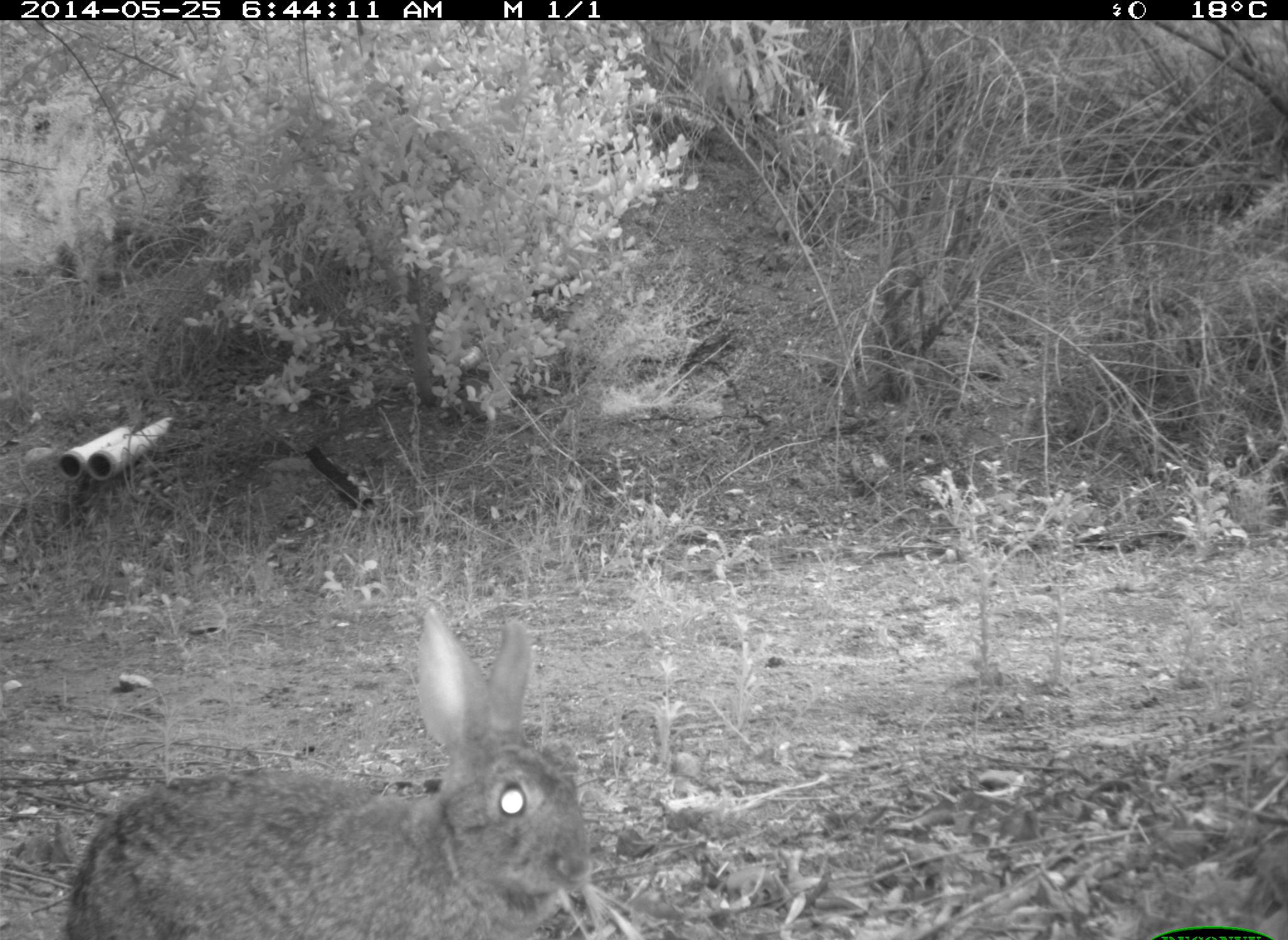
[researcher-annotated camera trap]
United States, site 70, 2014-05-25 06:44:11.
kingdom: Animalia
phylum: Chordata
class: Mammalia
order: Lagomorpha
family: Leporidae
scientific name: Leporidae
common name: rabbits and hares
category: rabbit